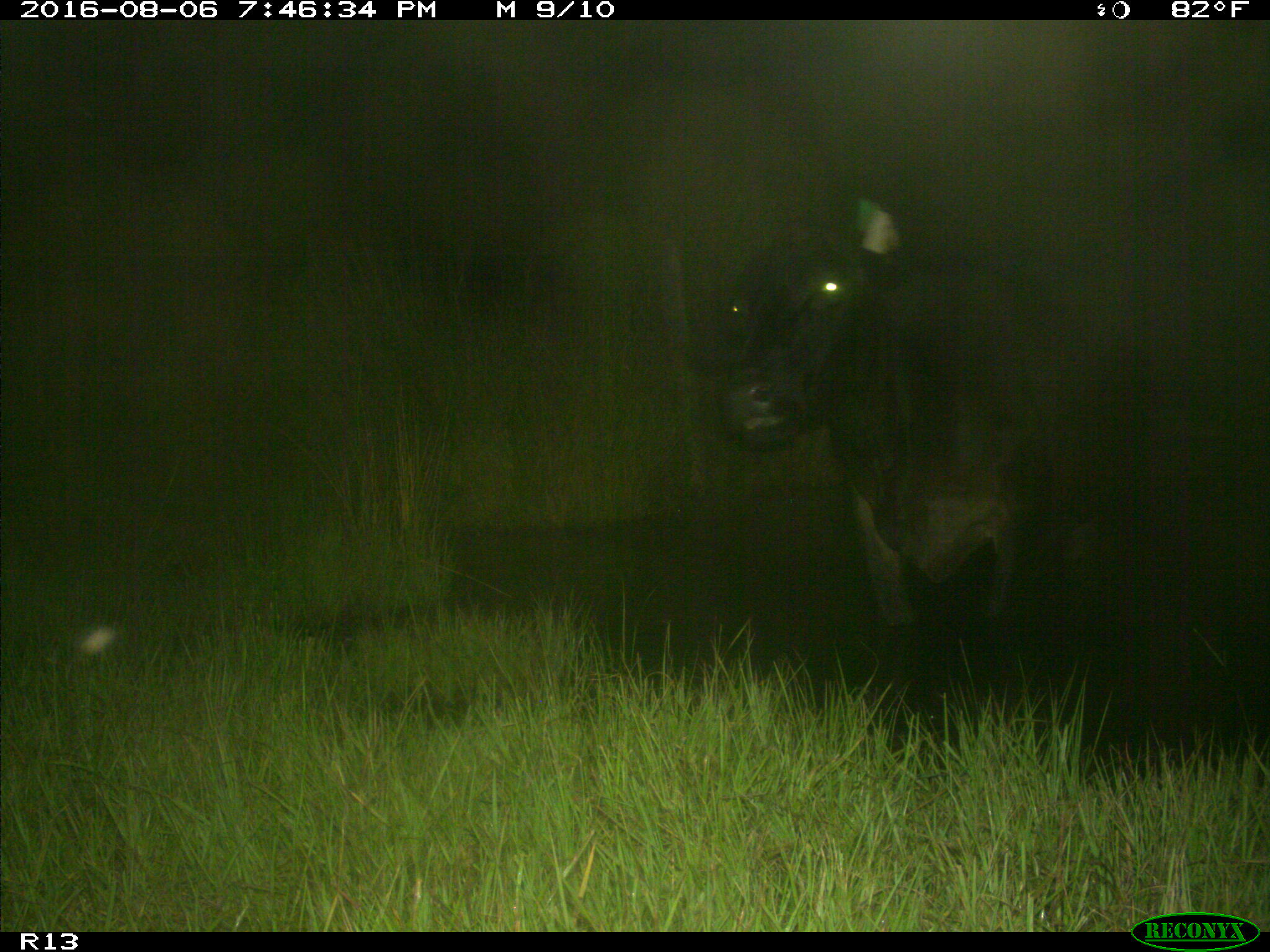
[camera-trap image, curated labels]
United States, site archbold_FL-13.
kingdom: Animalia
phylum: Chordata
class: Mammalia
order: Artiodactyla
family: Bovidae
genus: Bos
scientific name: Bos taurus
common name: domestic cow